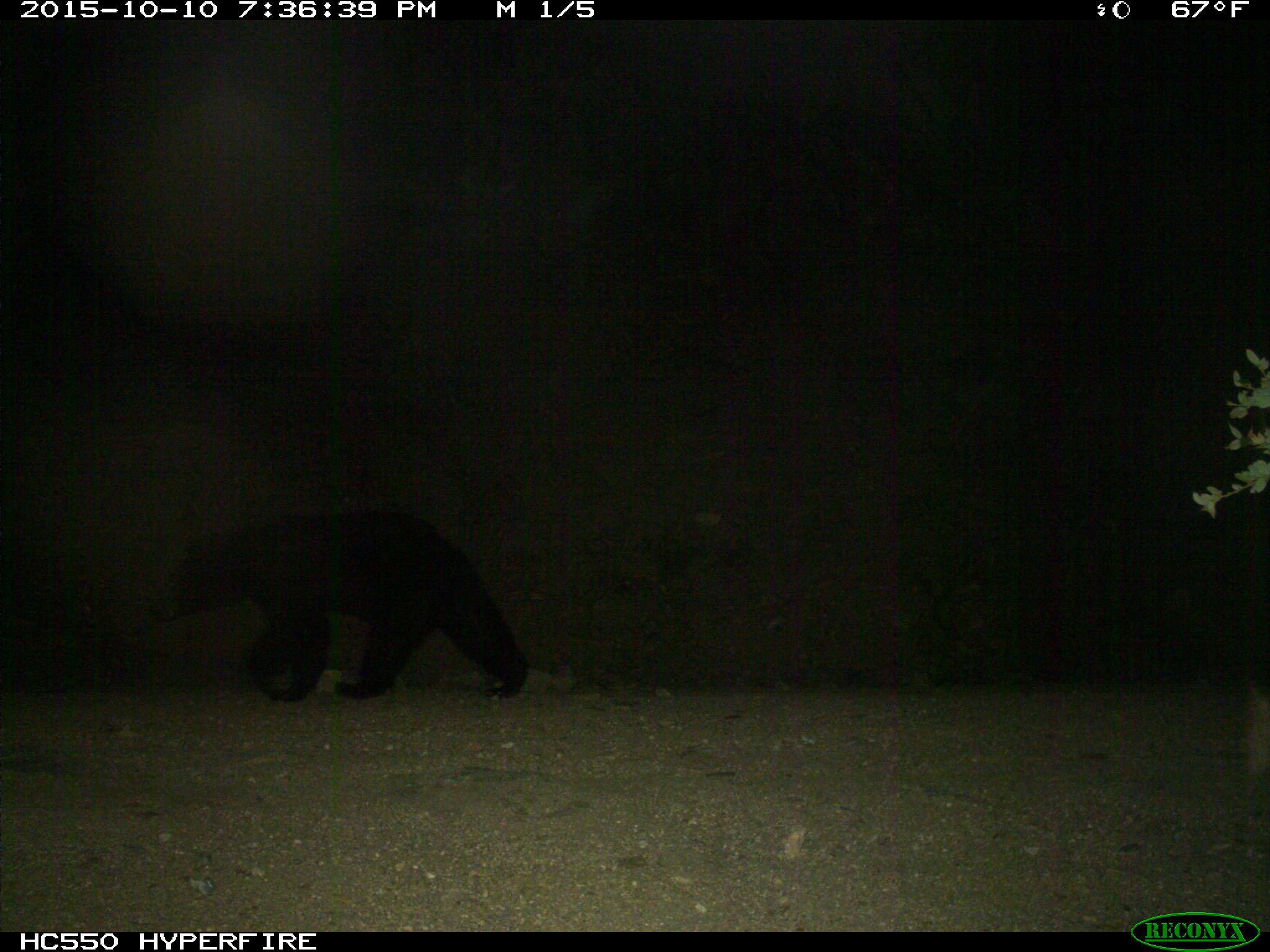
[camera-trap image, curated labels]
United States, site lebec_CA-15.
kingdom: Animalia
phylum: Chordata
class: Mammalia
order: Carnivora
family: Ursidae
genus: Ursus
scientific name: Ursus americanus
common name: american black bear